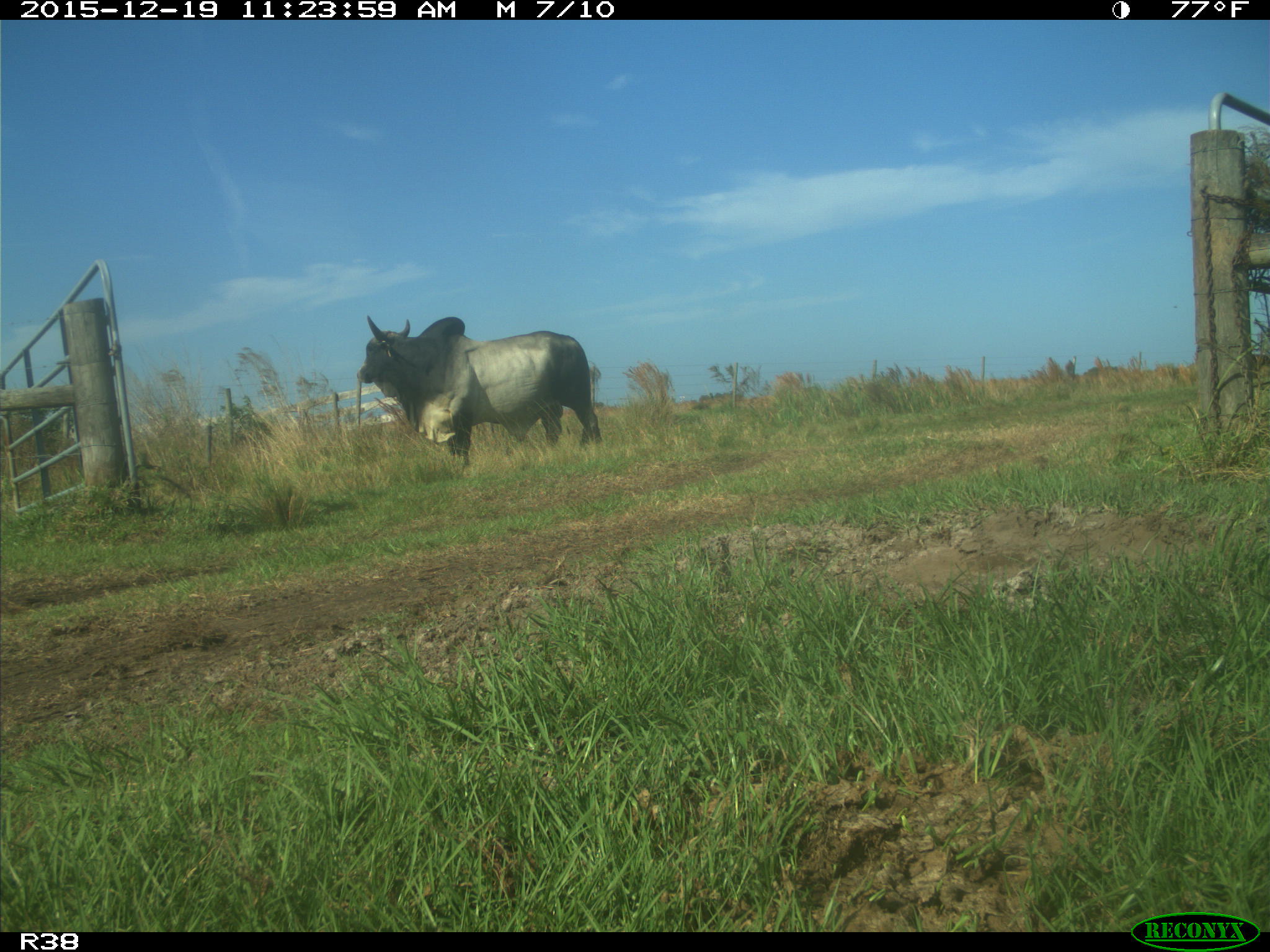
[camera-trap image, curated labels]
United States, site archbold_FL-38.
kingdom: Animalia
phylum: Chordata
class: Mammalia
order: Artiodactyla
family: Bovidae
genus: Bos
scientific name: Bos taurus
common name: domestic cow